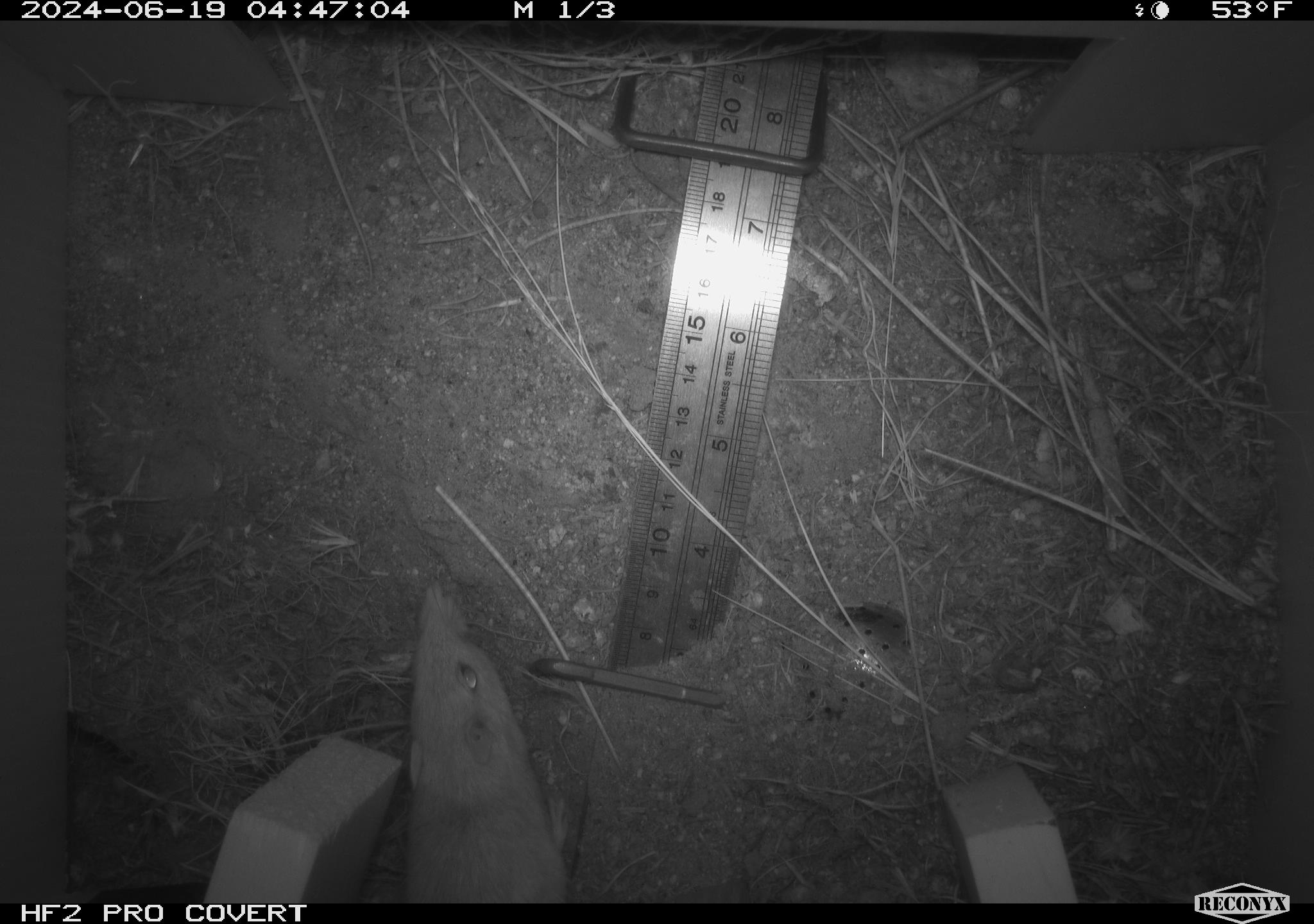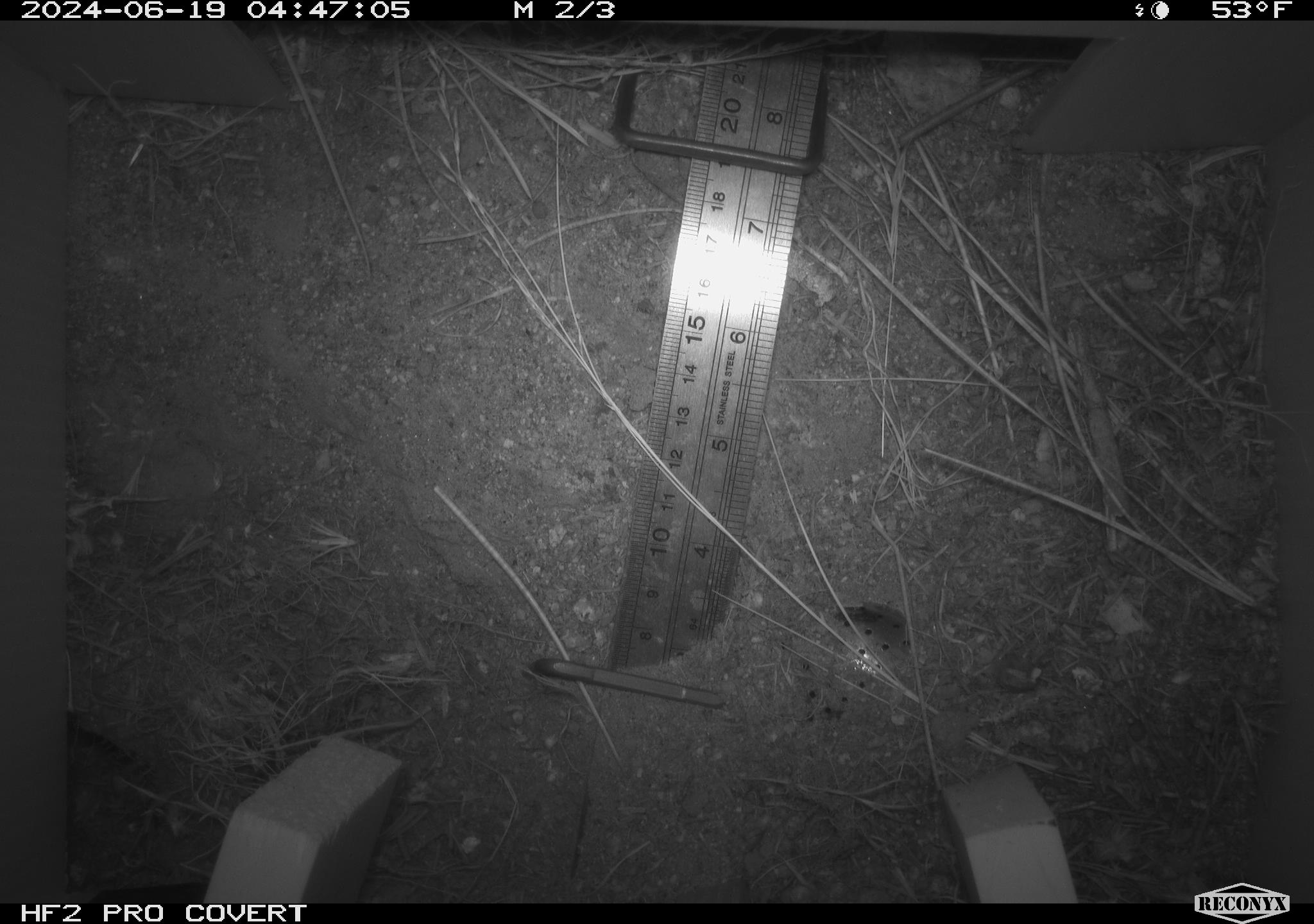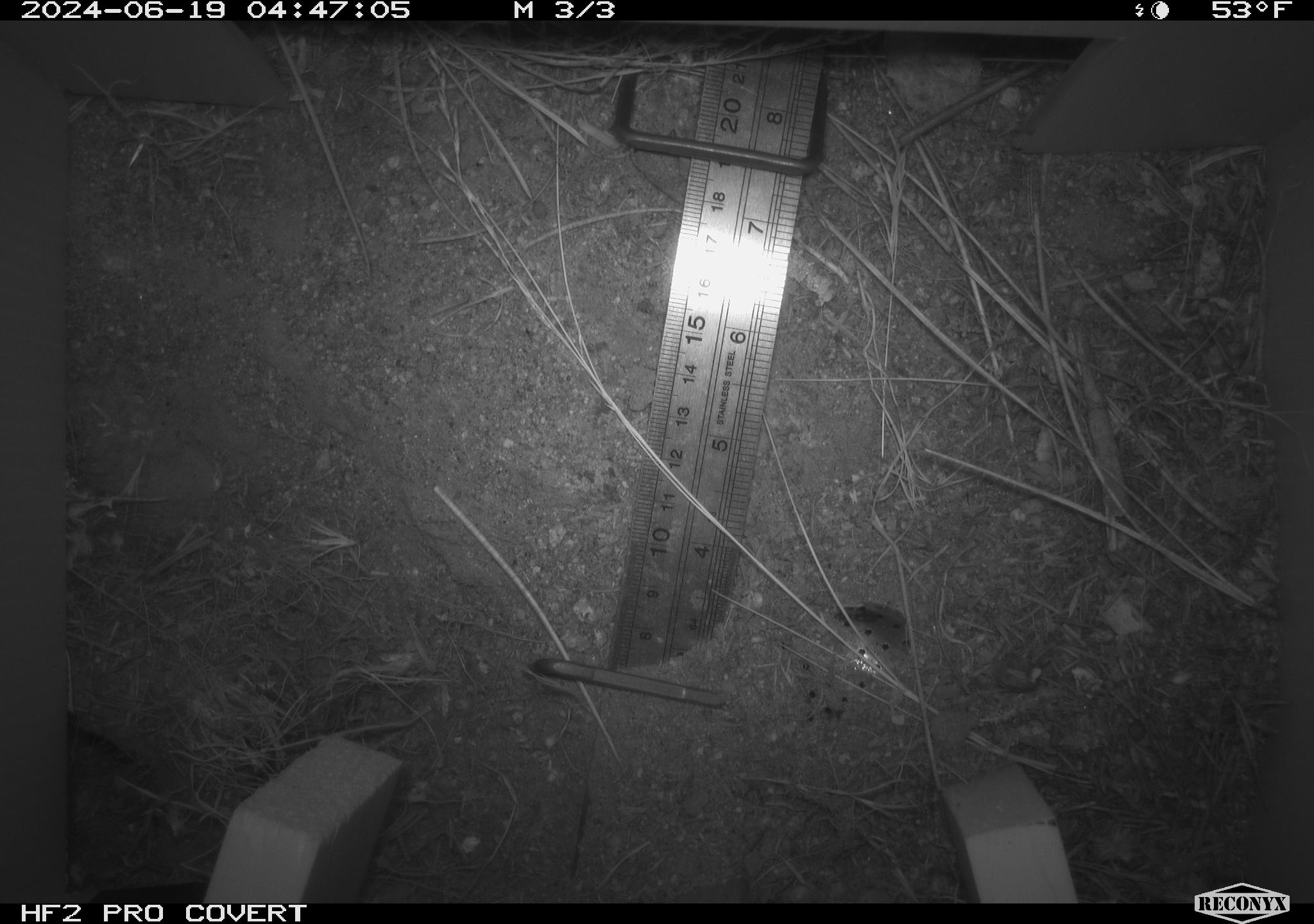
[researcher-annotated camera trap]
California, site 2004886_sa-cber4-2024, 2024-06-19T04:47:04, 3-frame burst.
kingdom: Animalia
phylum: Chordata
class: Mammalia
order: Rodentia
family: Heteromyidae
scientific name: Heteromyidae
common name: kangaroo rats and pocket mice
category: heteromyidae family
Heteromyidae family (kangaroo rats and pocket mice) (Heteromyidae).